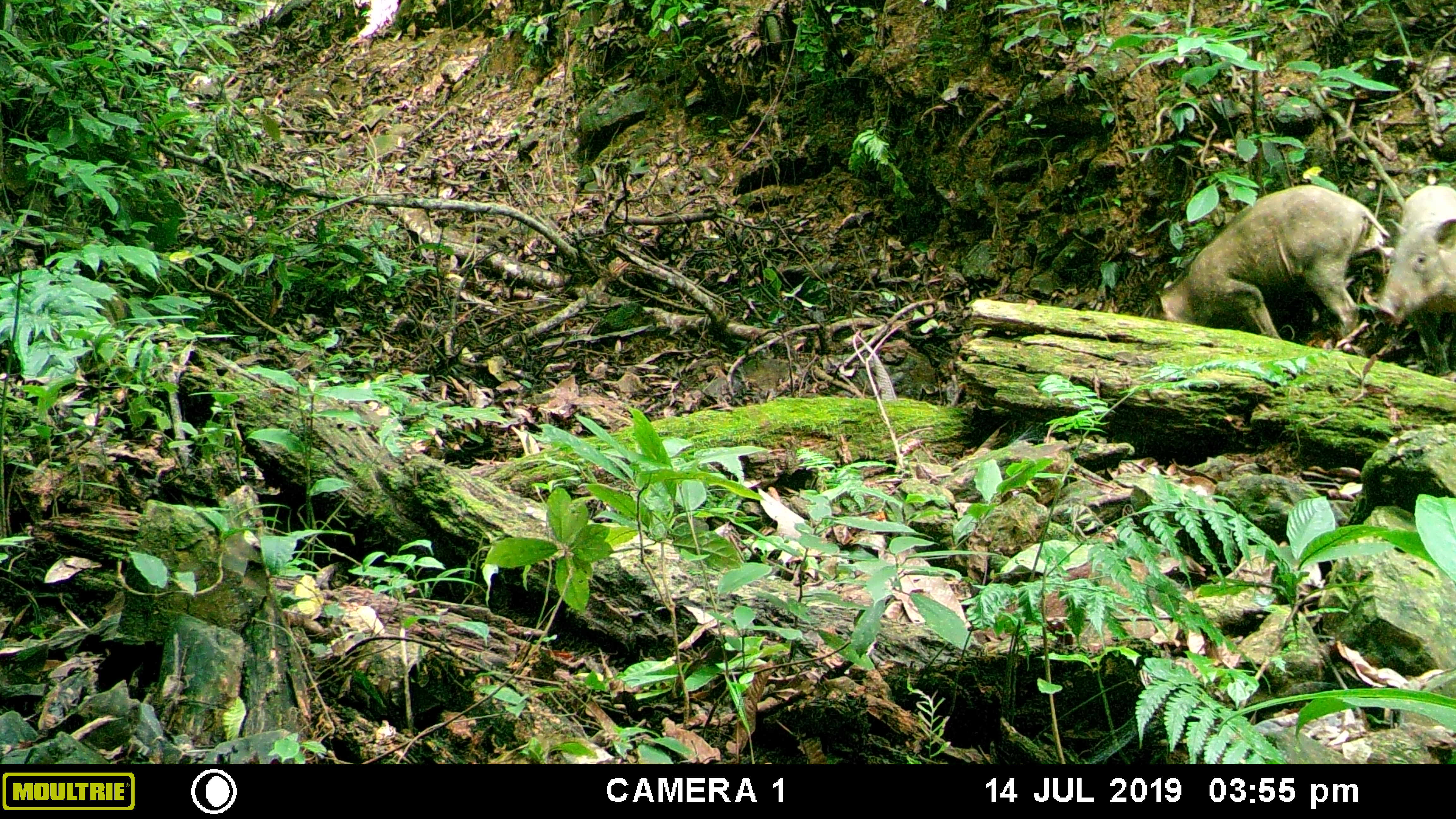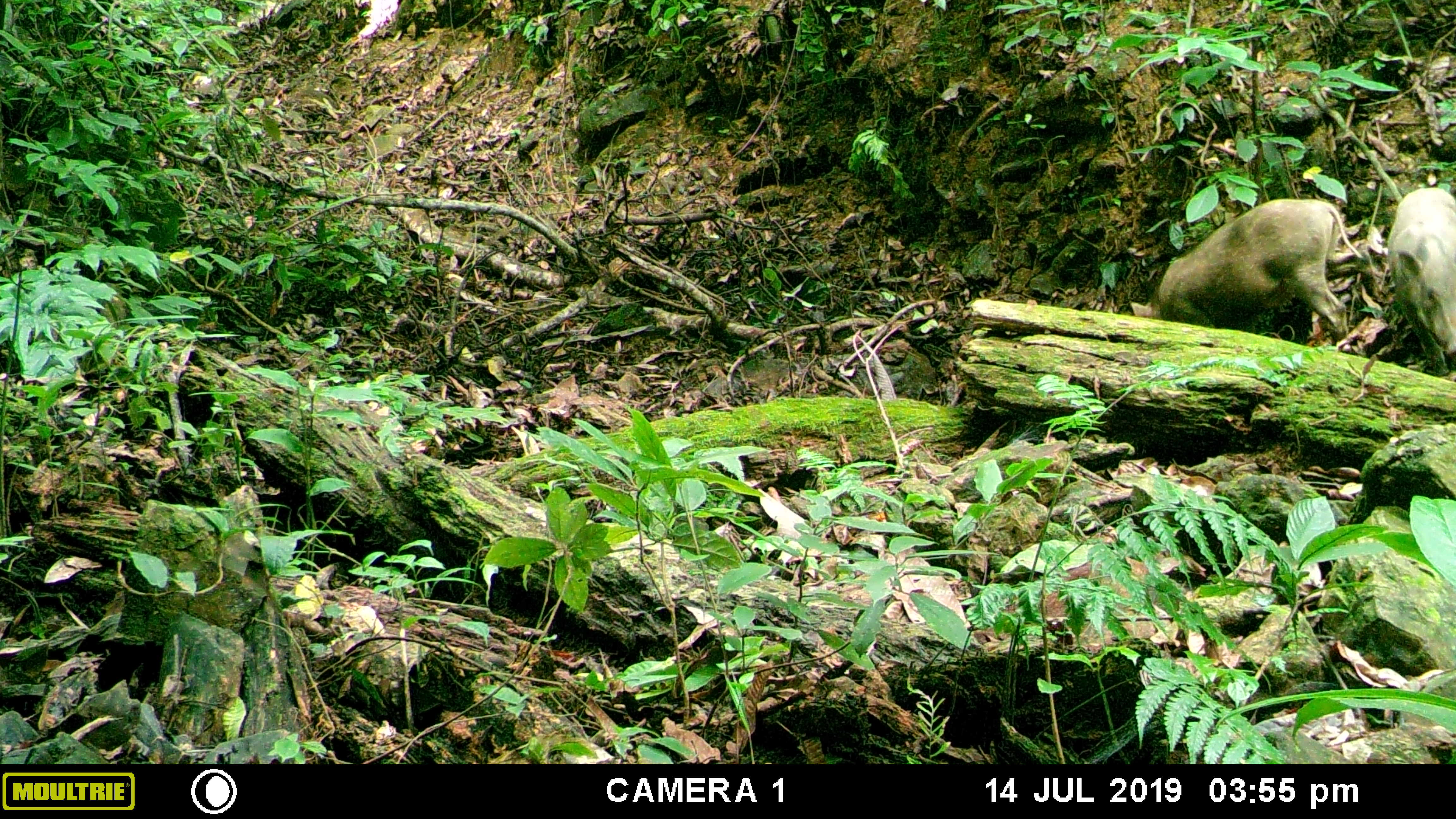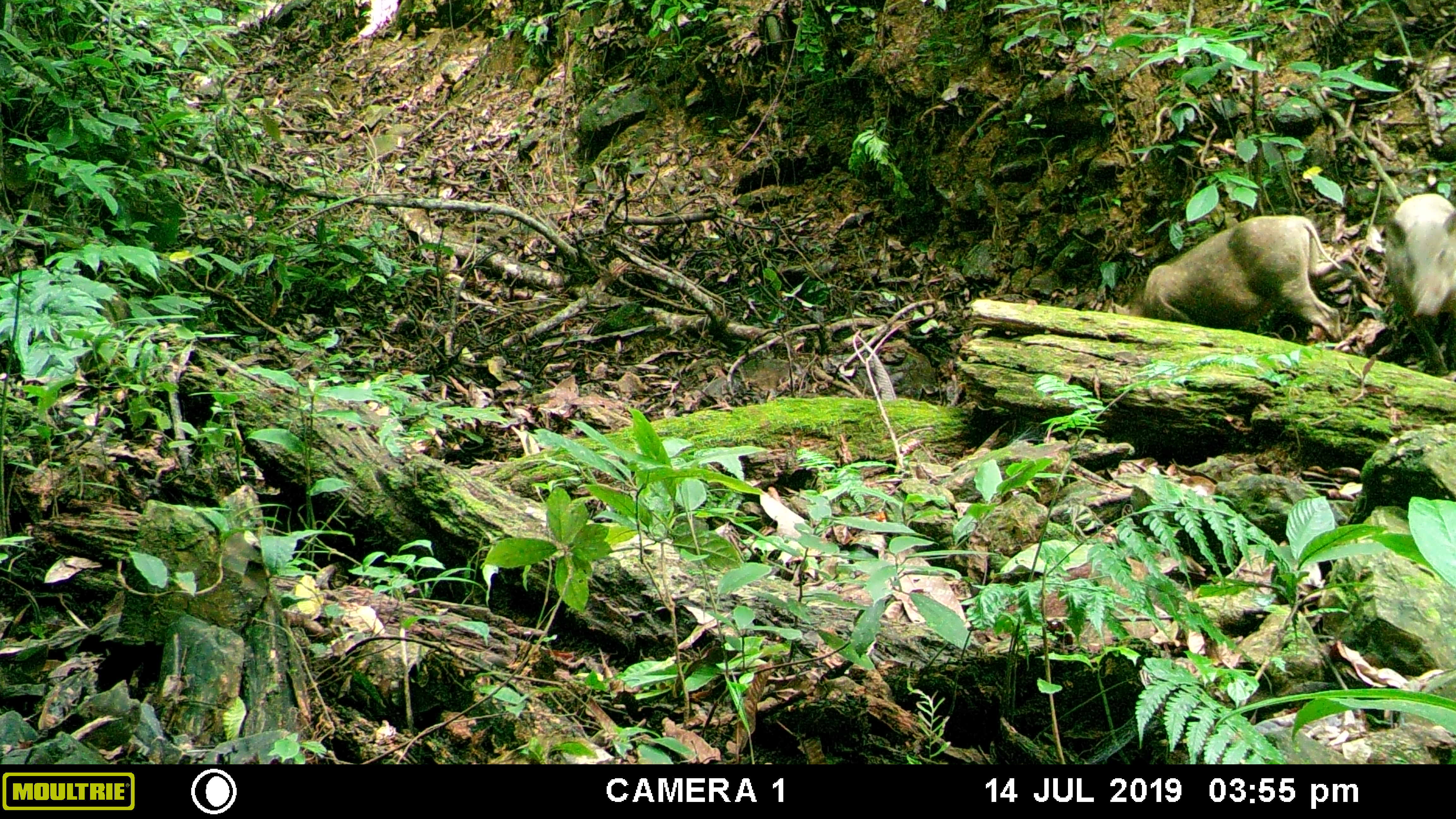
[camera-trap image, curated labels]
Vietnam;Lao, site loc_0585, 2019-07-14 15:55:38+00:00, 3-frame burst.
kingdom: Animalia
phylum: Chordata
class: Mammalia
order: Artiodactyla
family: Suidae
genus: Sus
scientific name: Sus scrofa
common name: eurasian wild pig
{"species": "eurasian wild pig (Sus scrofa)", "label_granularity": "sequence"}